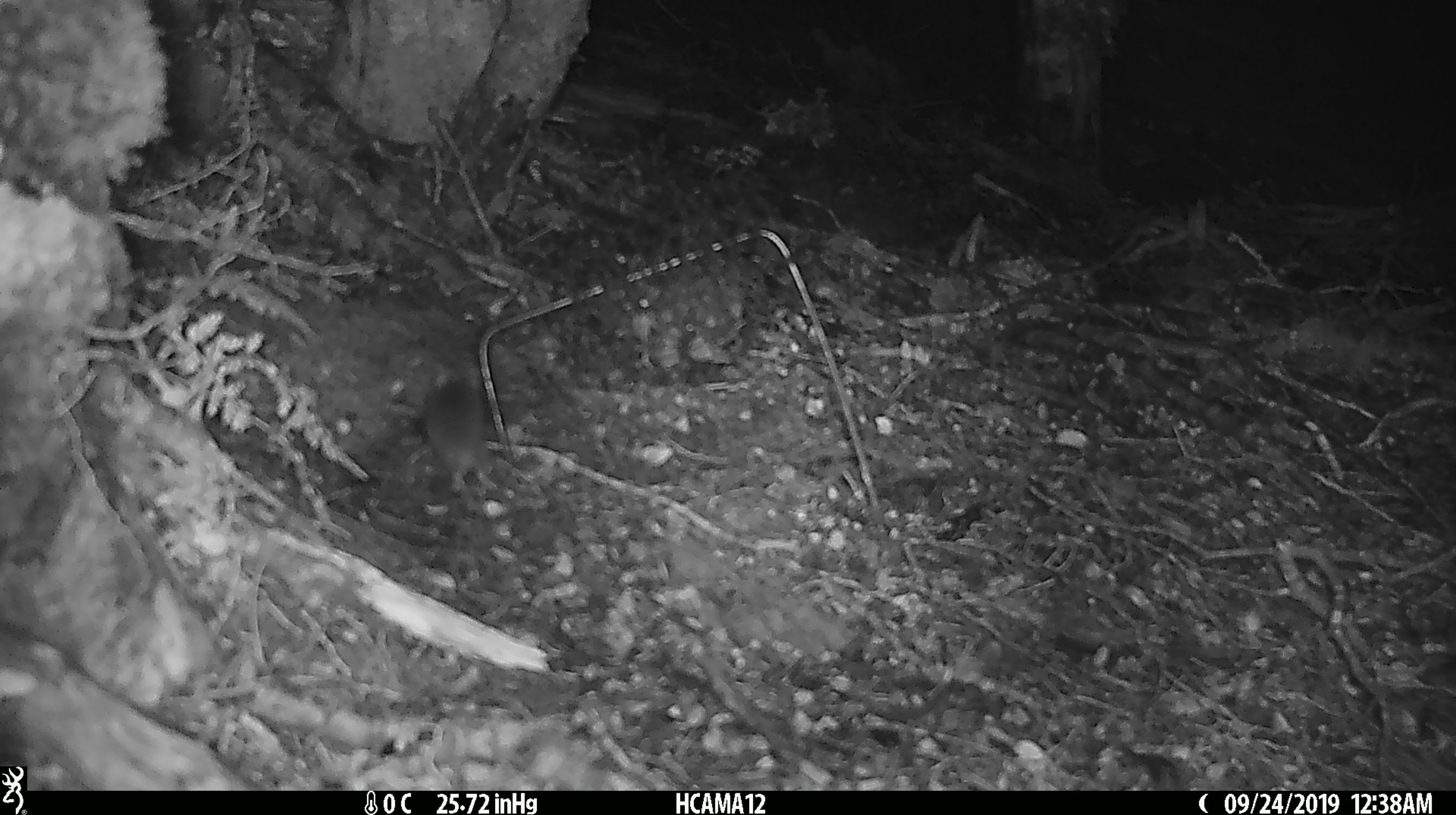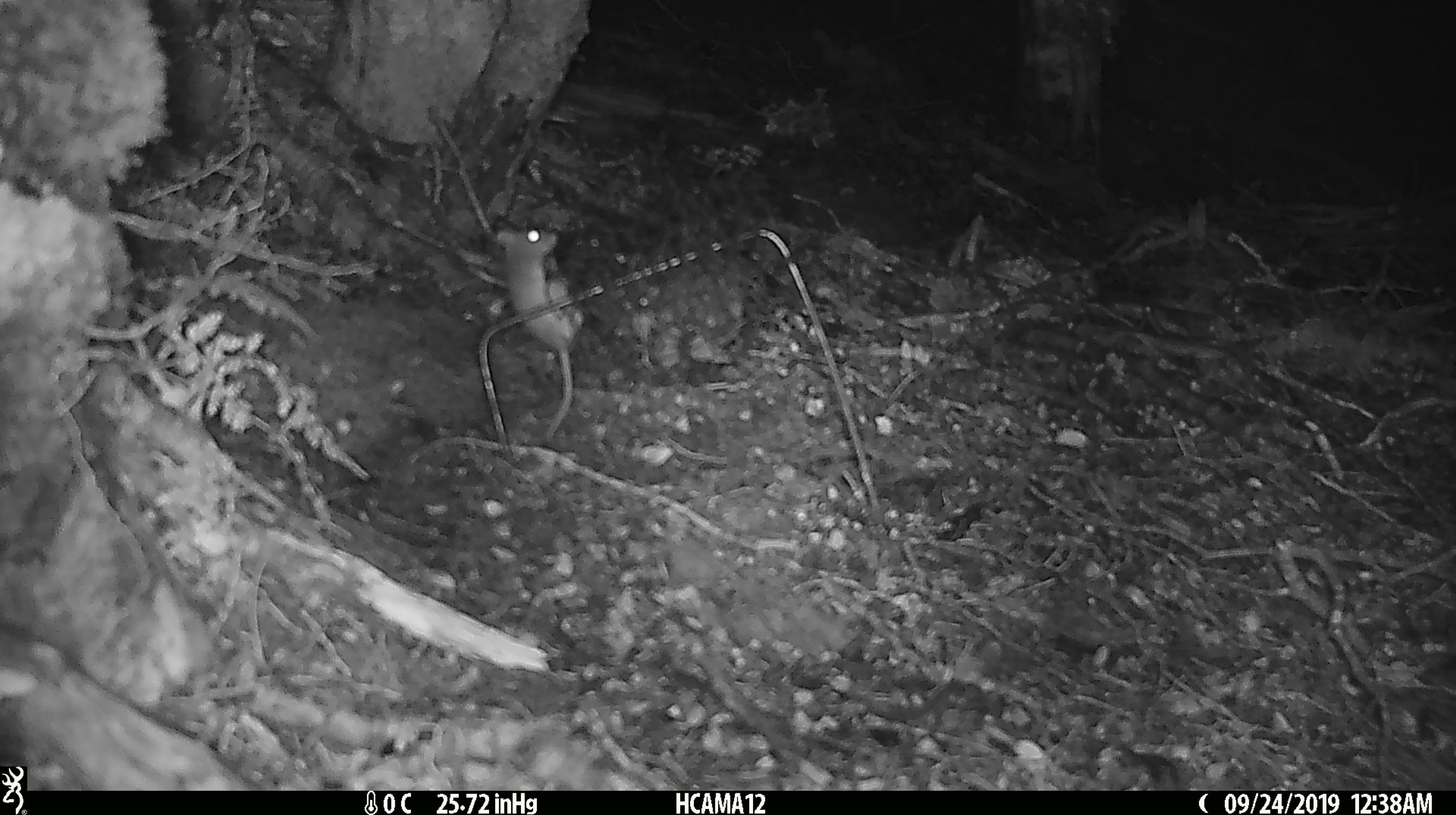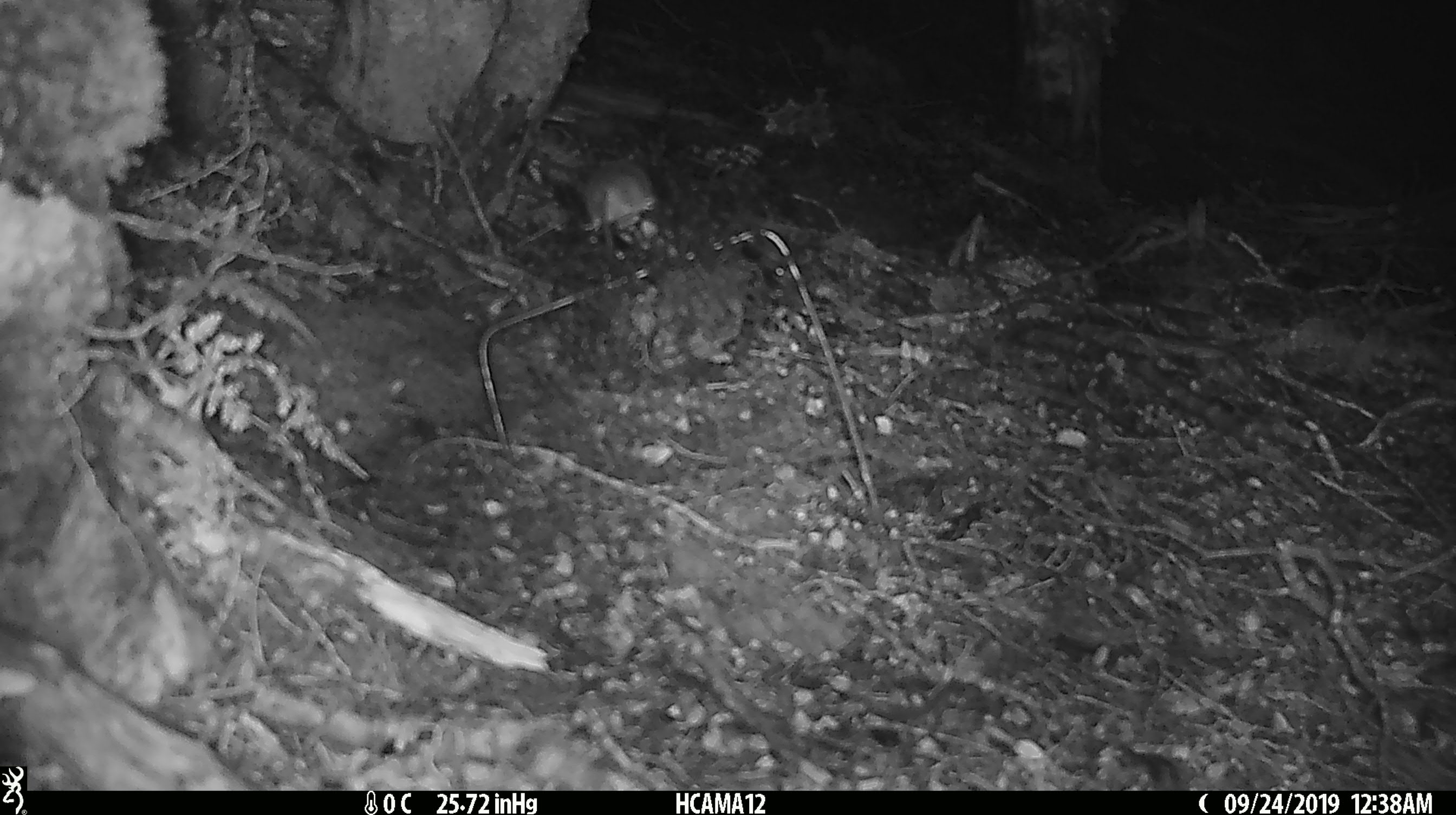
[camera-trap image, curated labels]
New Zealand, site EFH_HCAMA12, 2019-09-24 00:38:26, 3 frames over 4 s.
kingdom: Animalia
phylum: Chordata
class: Mammalia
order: Rodentia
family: Muridae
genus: Mus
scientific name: Mus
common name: mouse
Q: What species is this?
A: Mouse (Mus).